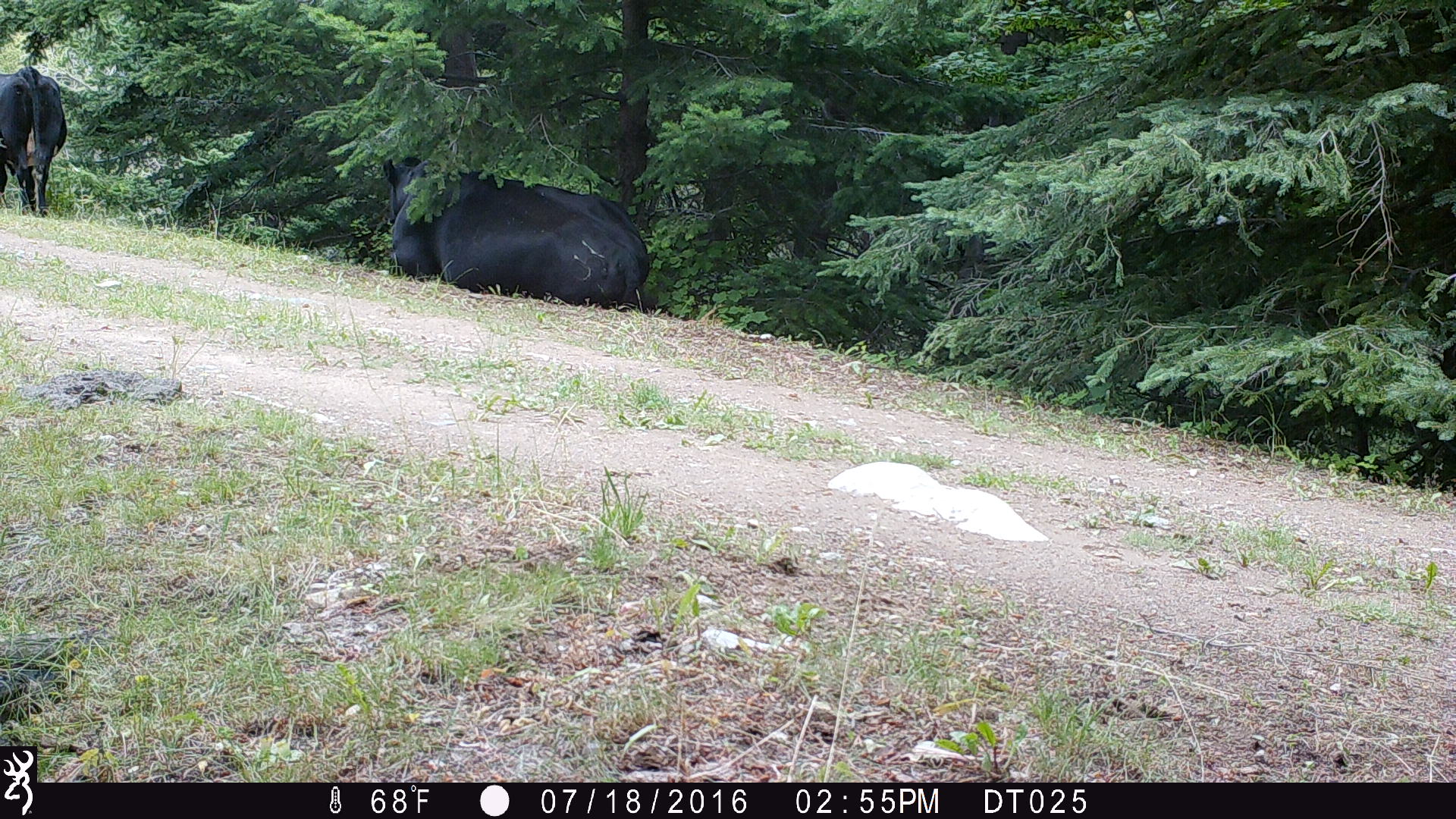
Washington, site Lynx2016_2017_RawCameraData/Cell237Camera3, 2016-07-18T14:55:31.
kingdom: Animalia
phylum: Chordata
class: Mammalia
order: Artiodactyla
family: Bovidae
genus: Bos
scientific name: Bos taurus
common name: domestic cattle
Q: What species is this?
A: Domestic cattle (Bos taurus).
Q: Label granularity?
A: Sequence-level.